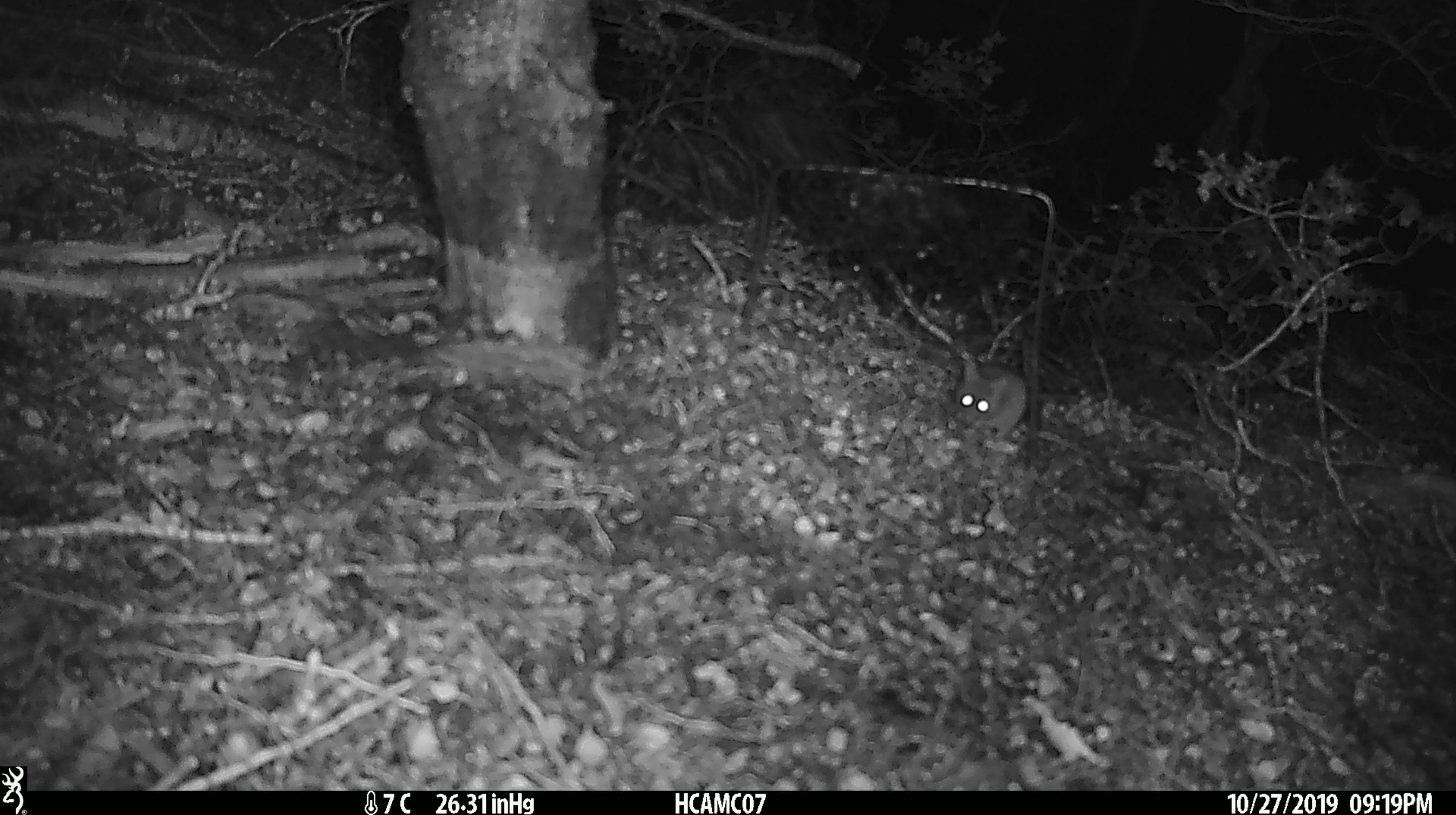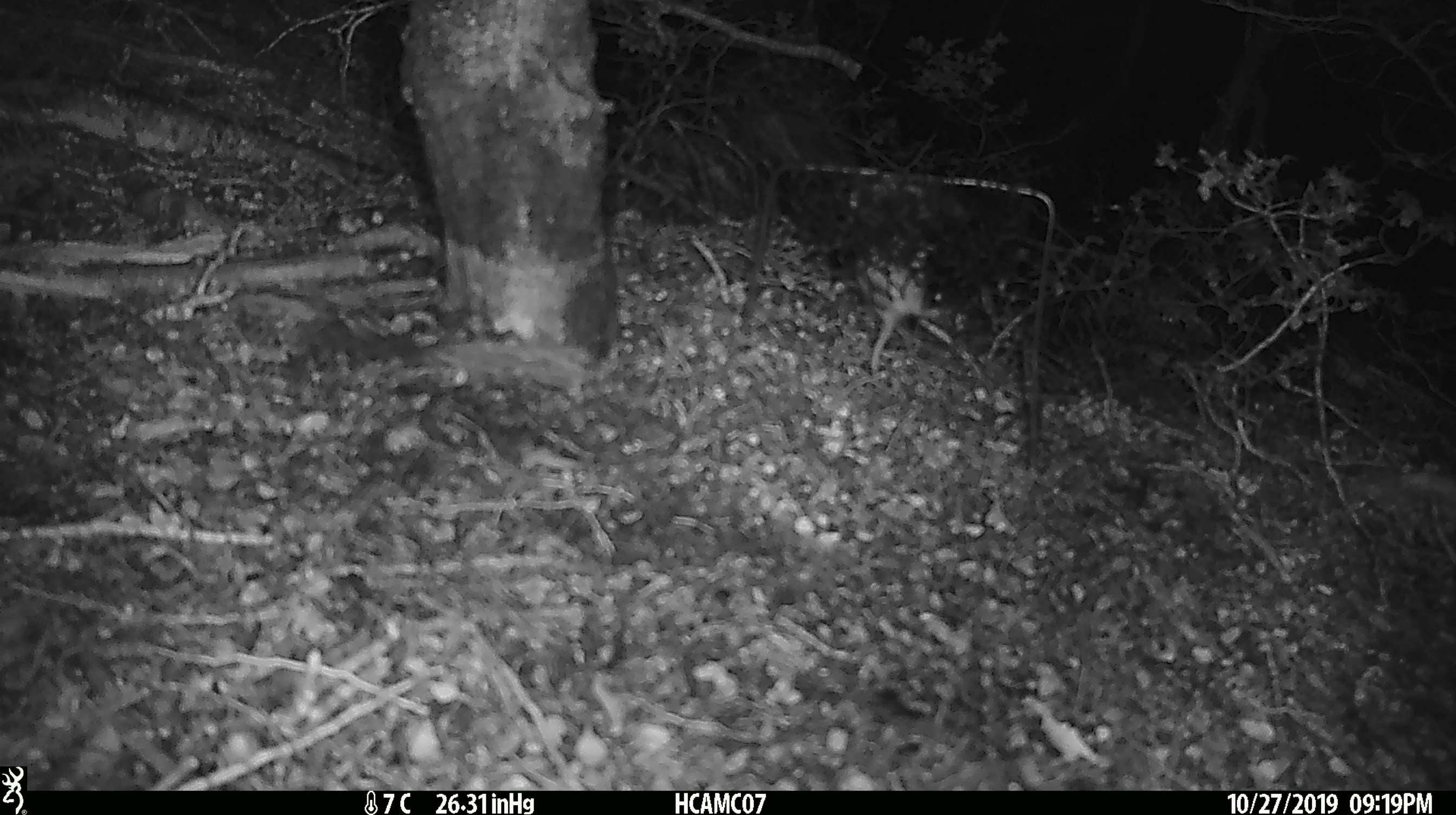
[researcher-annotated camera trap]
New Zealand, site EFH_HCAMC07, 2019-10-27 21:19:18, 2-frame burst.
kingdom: Animalia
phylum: Chordata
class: Mammalia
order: Rodentia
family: Muridae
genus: Mus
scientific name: Mus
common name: mouse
Mouse (Mus).